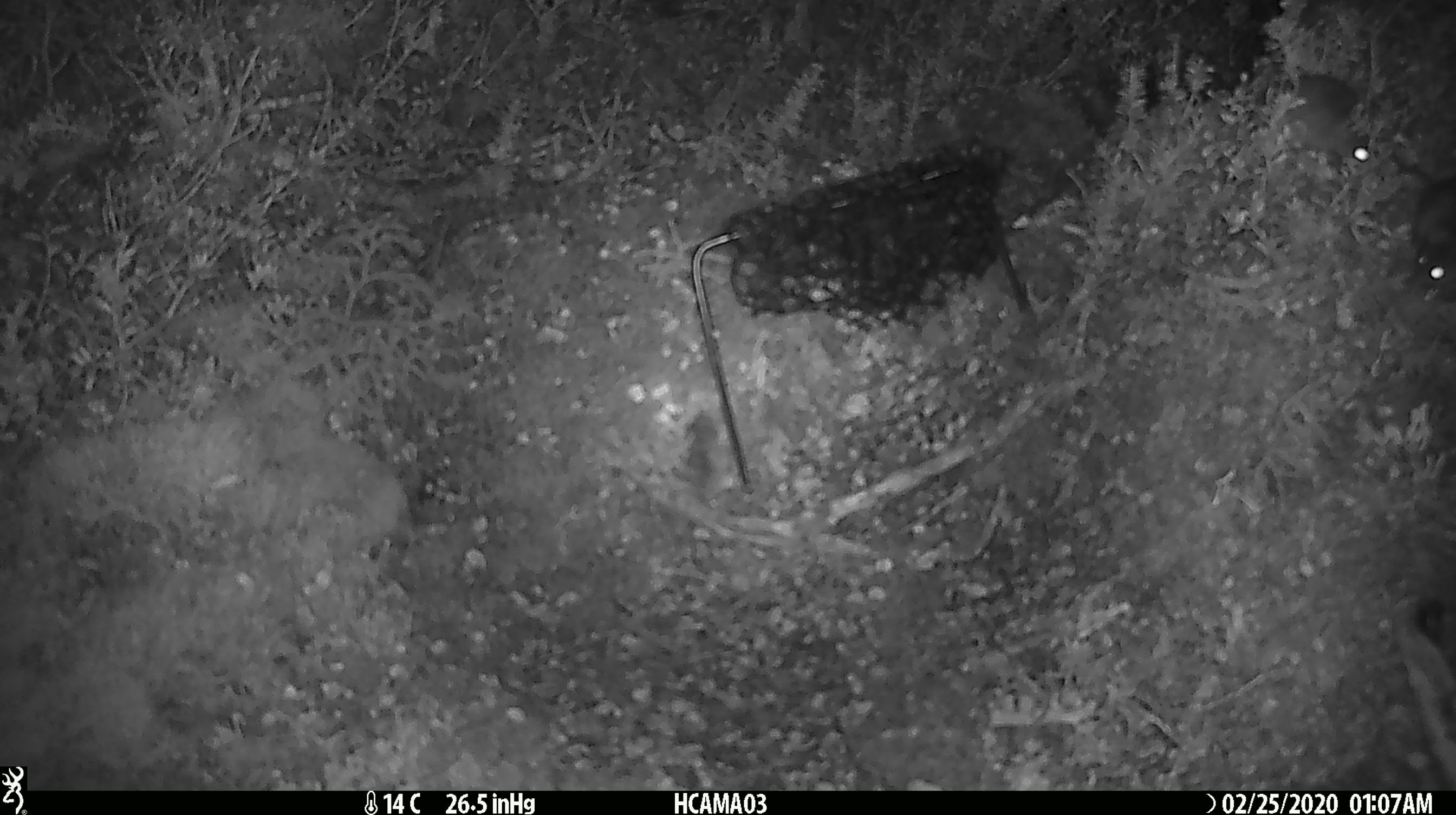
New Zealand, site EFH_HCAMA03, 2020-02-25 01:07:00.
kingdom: Animalia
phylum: Chordata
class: Mammalia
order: Rodentia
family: Muridae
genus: Mus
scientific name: Mus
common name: mouse